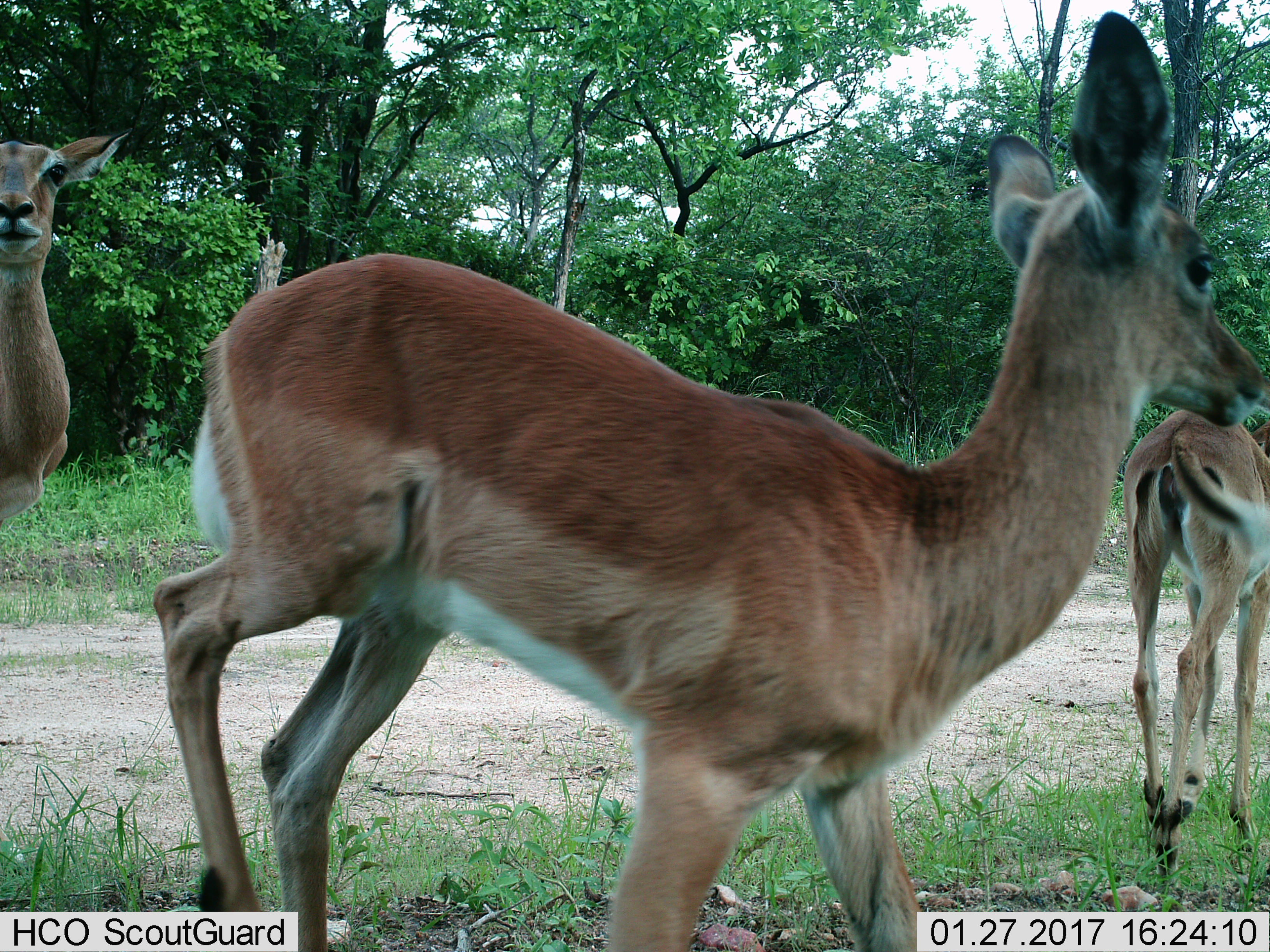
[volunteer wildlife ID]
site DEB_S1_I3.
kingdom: Animalia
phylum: Chordata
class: Mammalia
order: Artiodactyla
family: Bovidae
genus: Aepyceros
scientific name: Aepyceros melampus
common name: impala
Impala (Aepyceros melampus), count 3. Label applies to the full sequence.